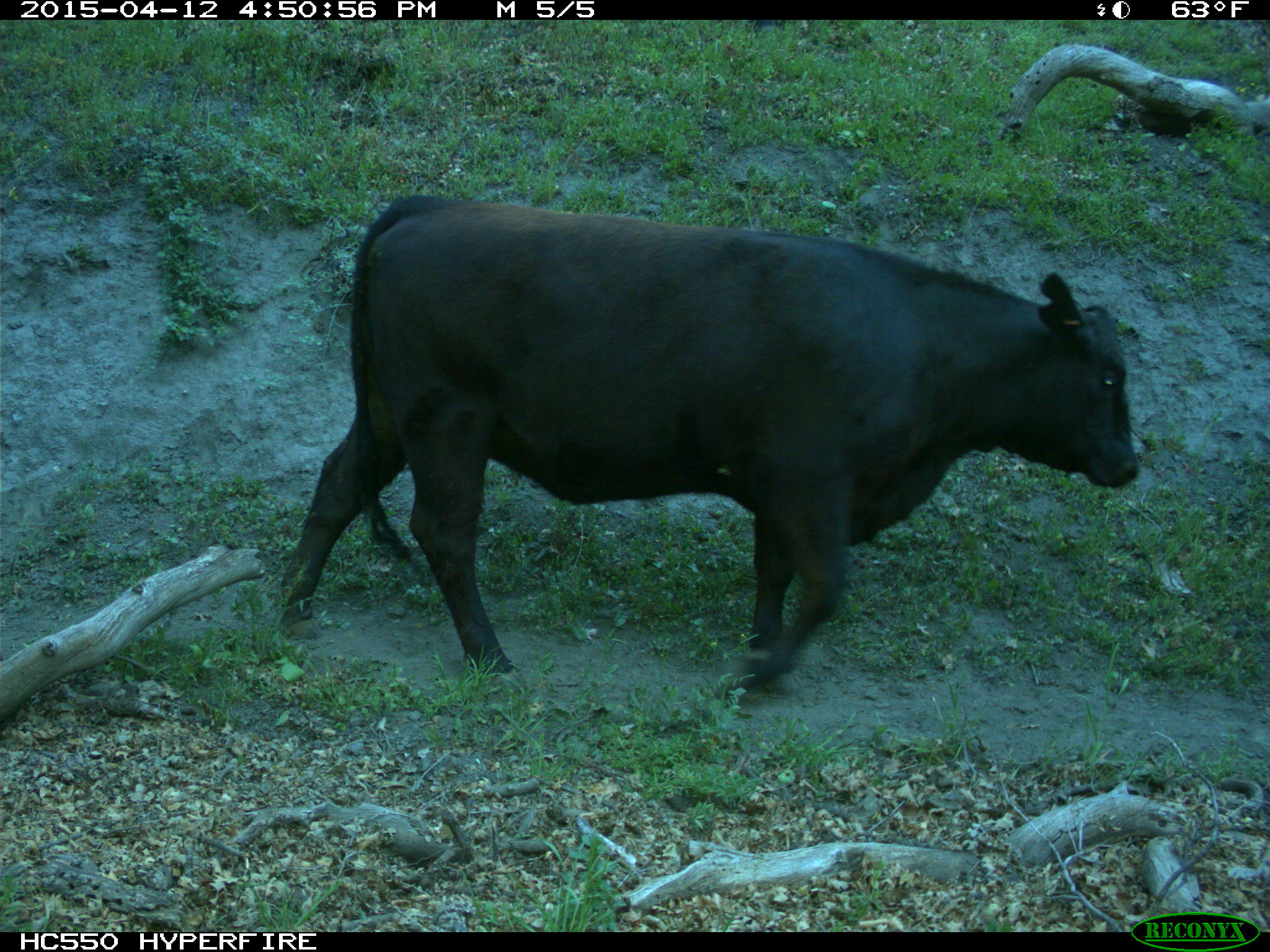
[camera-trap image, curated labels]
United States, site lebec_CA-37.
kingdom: Animalia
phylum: Chordata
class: Mammalia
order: Artiodactyla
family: Bovidae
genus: Bos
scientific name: Bos taurus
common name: domestic cow